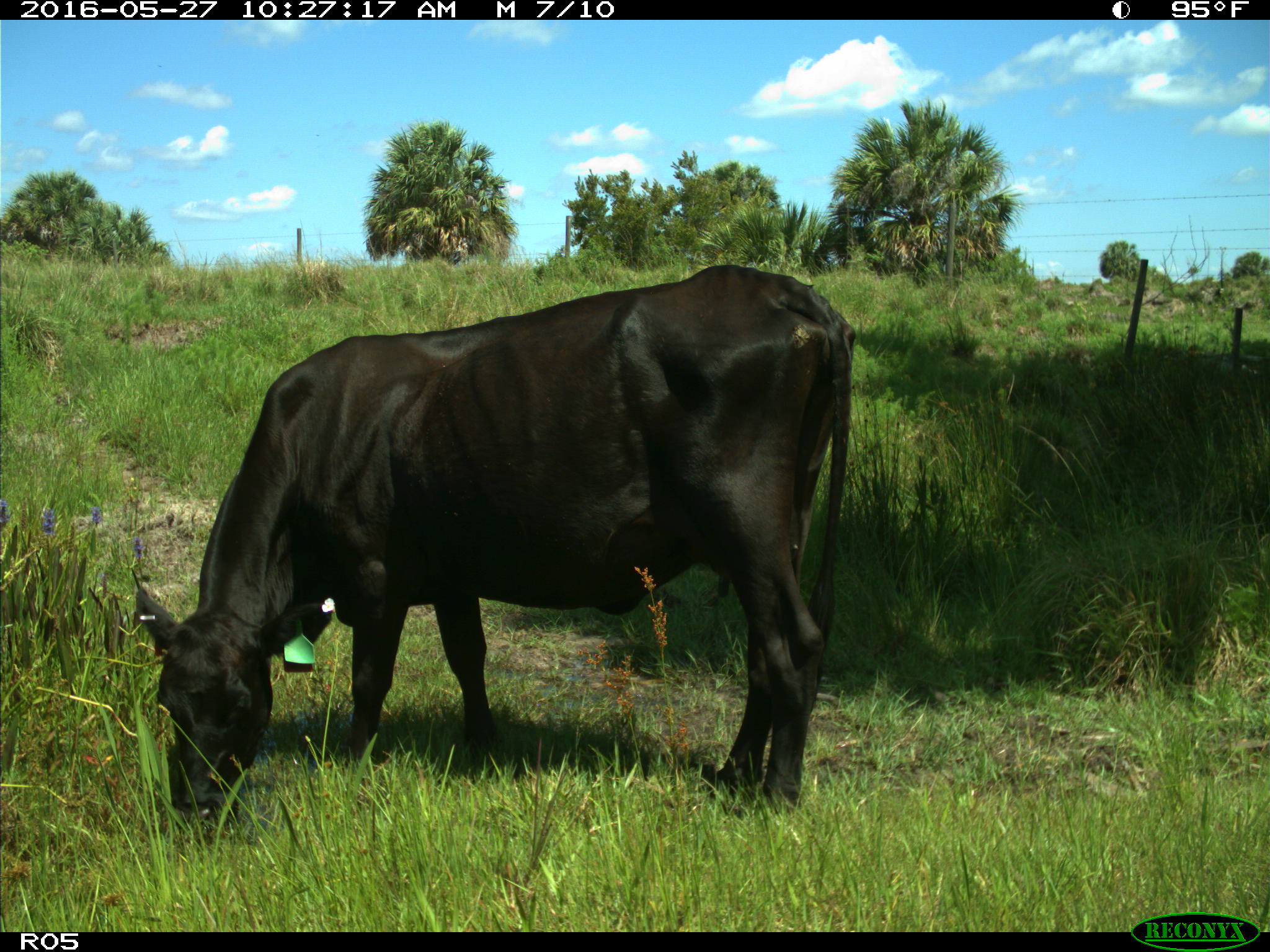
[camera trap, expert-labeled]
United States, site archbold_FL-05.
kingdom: Animalia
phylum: Chordata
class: Mammalia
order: Artiodactyla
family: Bovidae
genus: Bos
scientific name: Bos taurus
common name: domestic cow